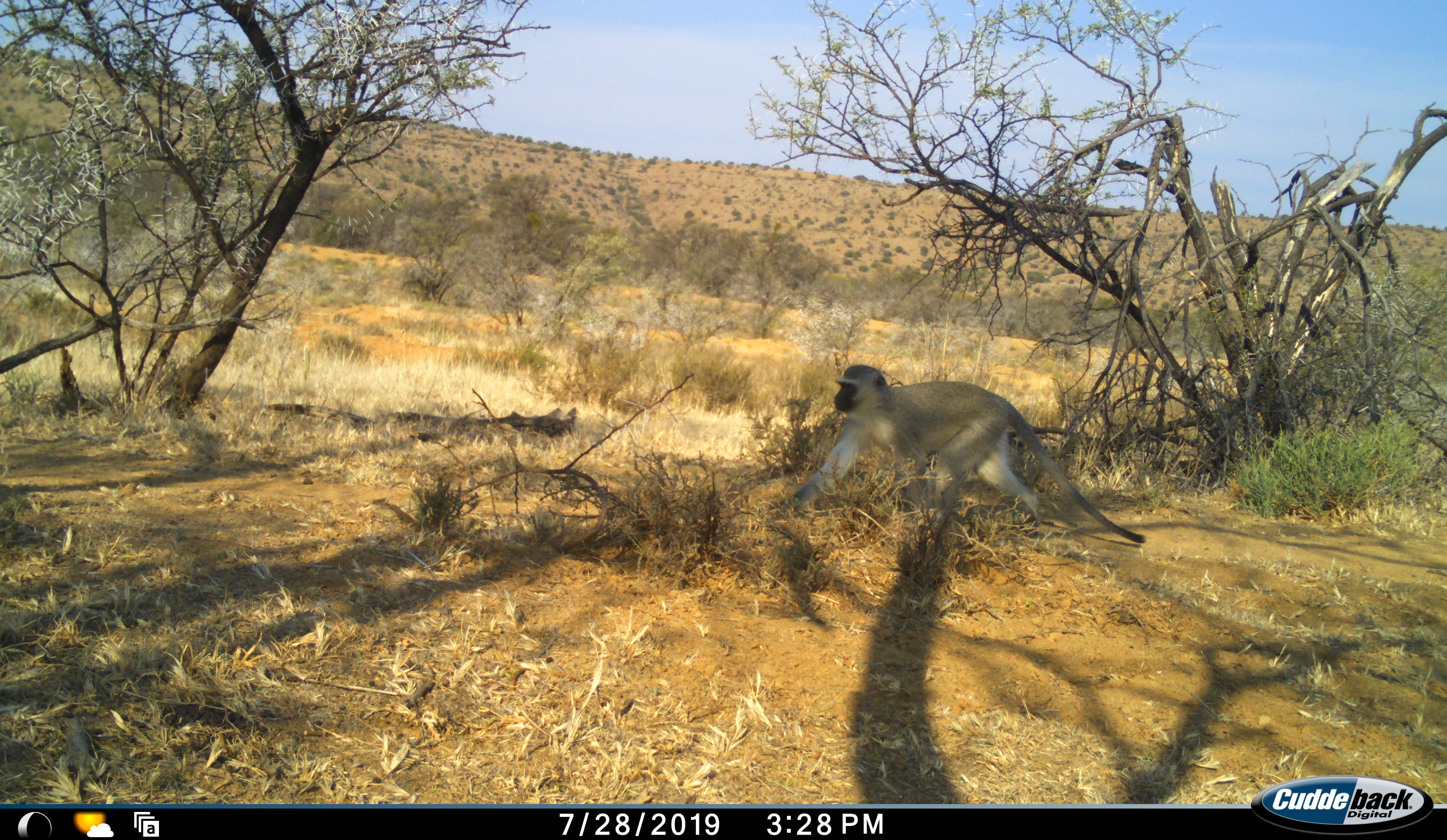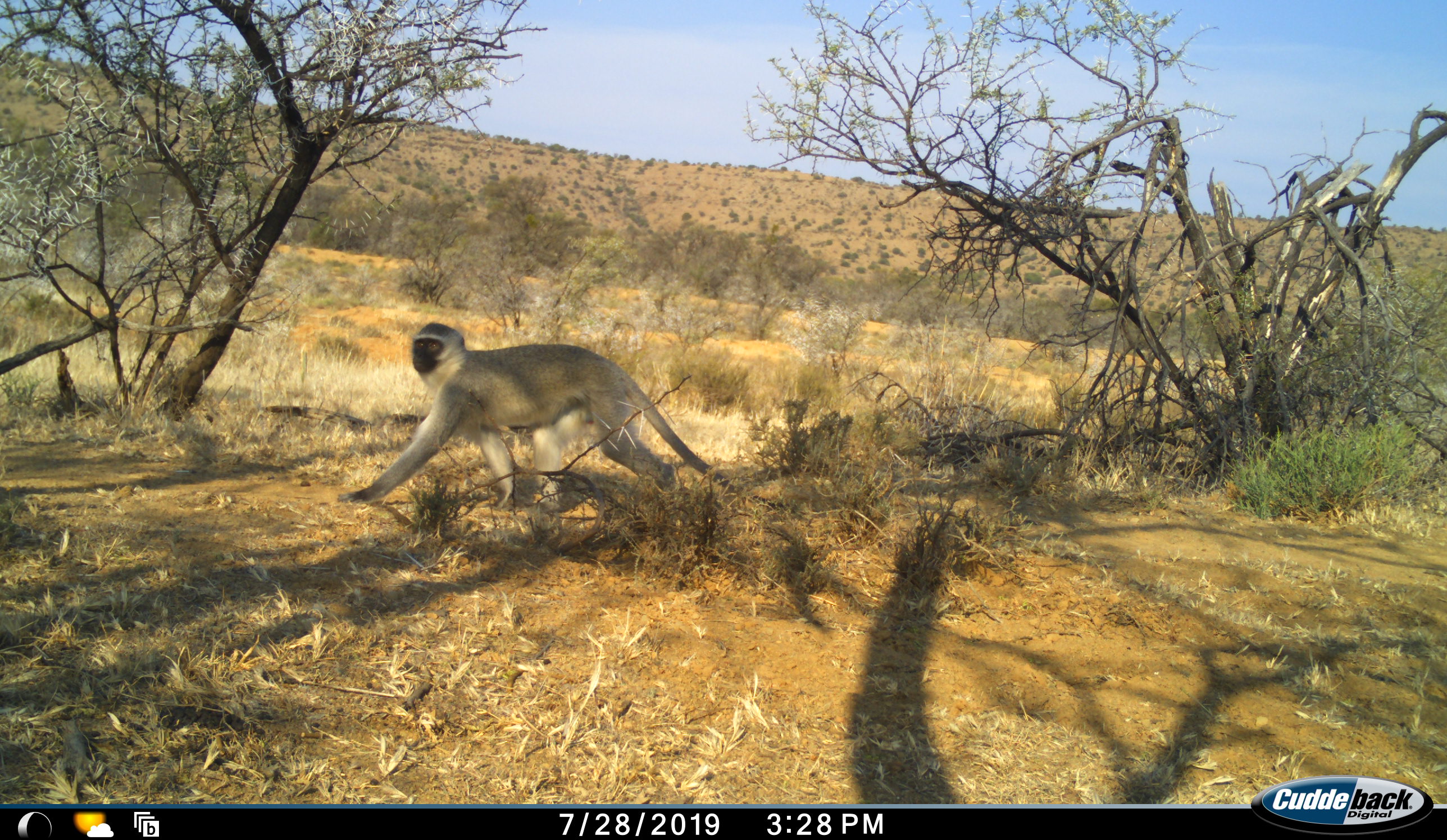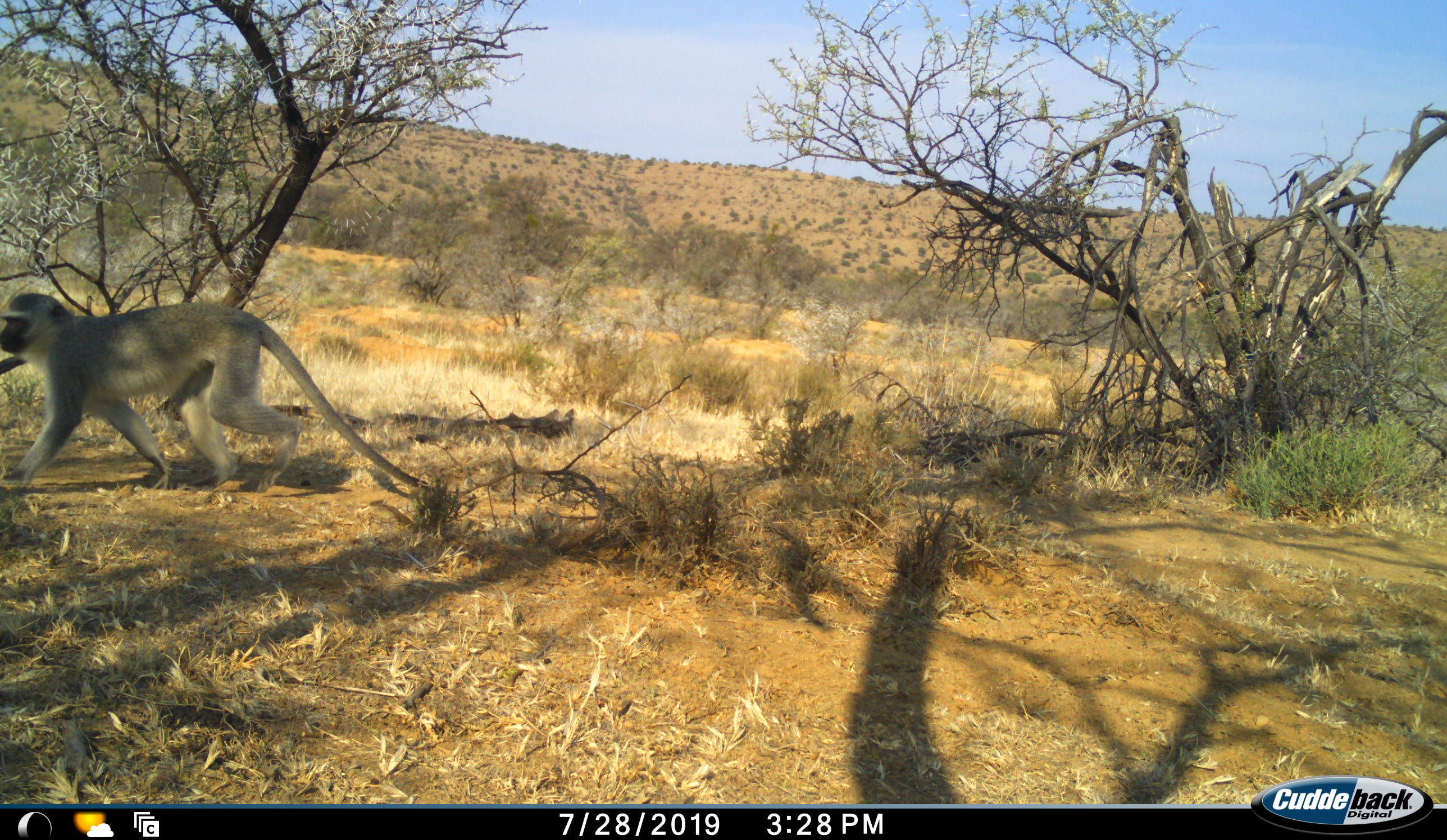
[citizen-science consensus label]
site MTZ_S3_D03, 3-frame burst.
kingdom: Animalia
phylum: Chordata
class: Mammalia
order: Primates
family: Cercopithecidae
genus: Chlorocebus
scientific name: Chlorocebus pygerythrus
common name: vervet monkey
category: monkeyvervet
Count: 1.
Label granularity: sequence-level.